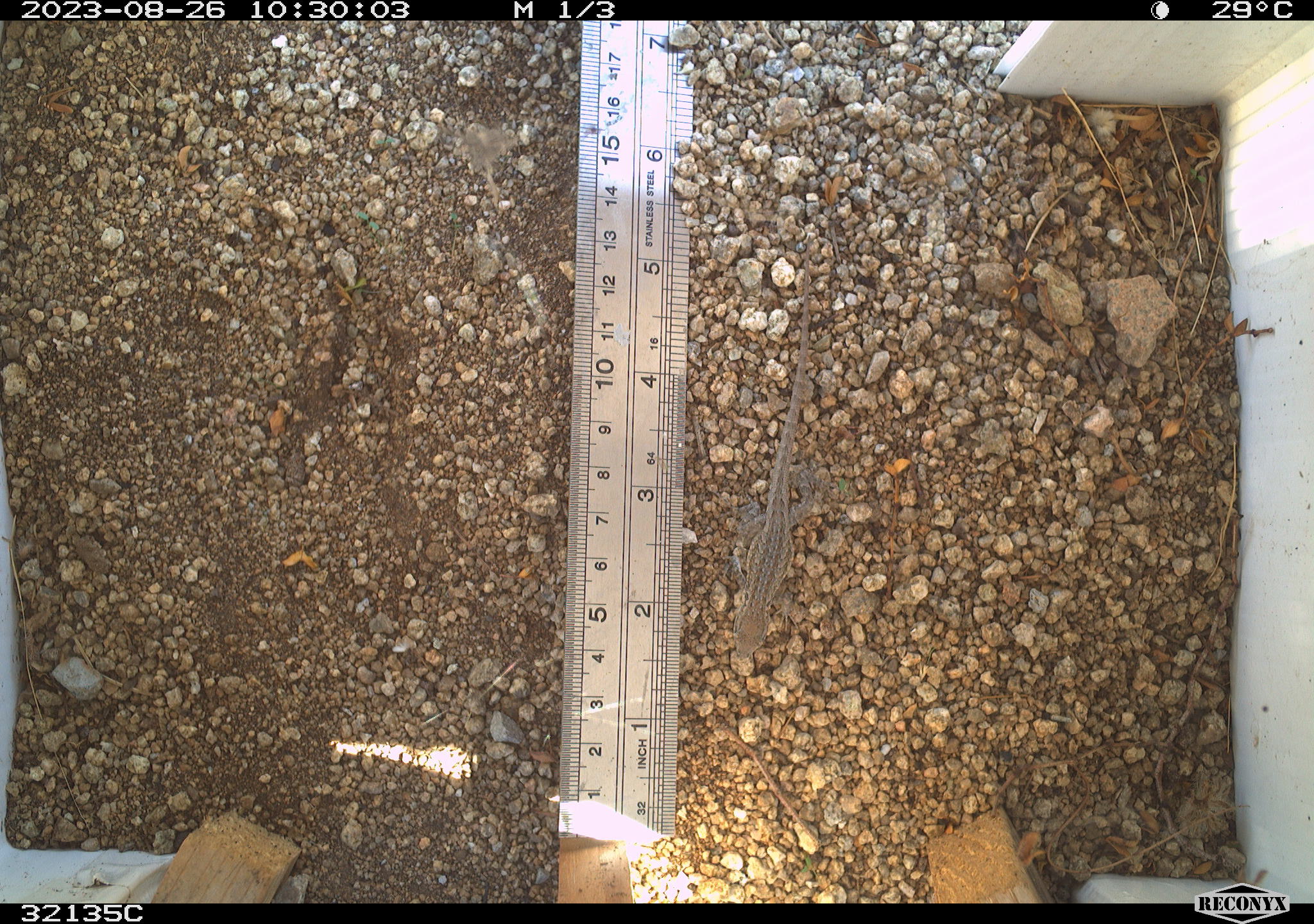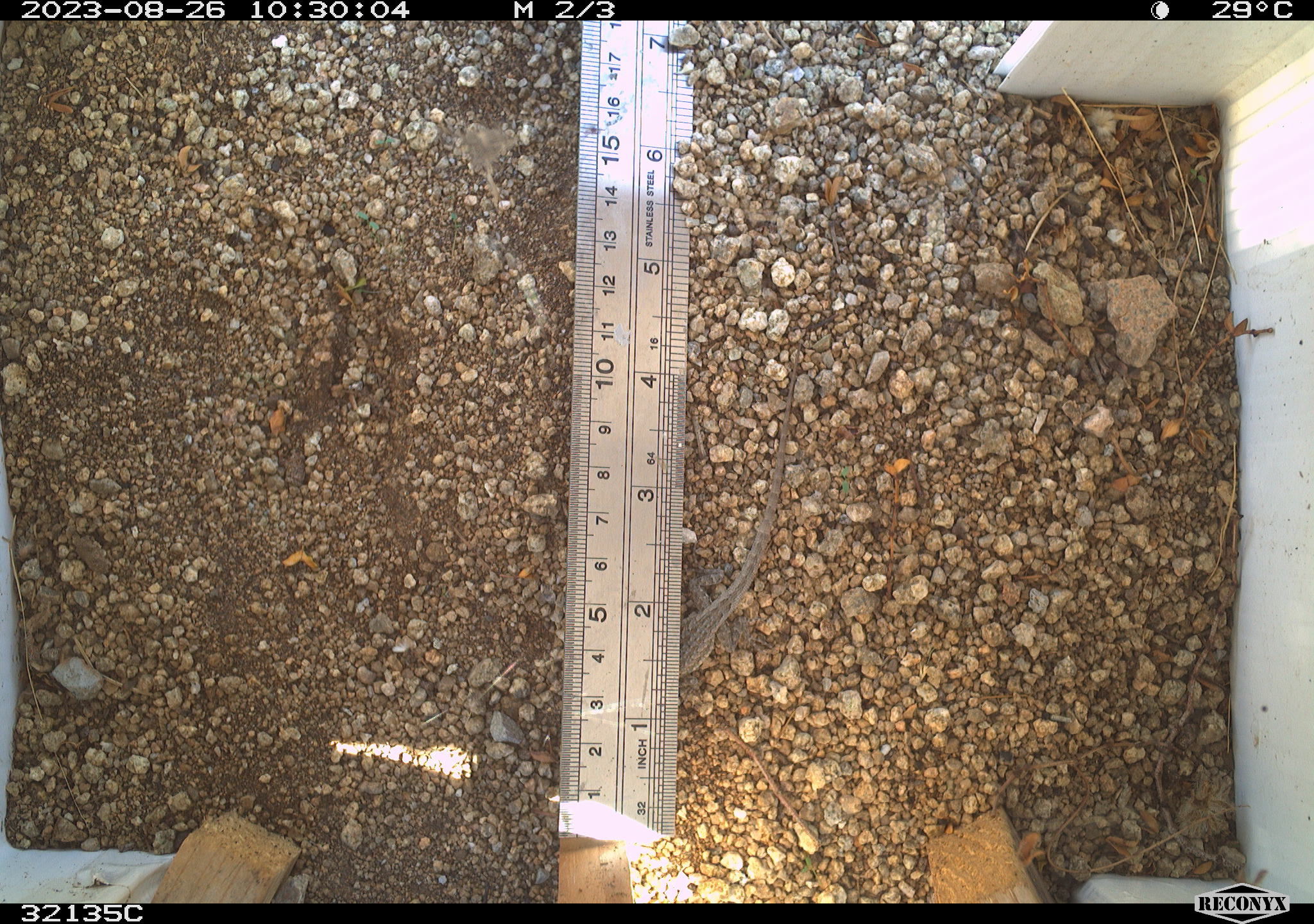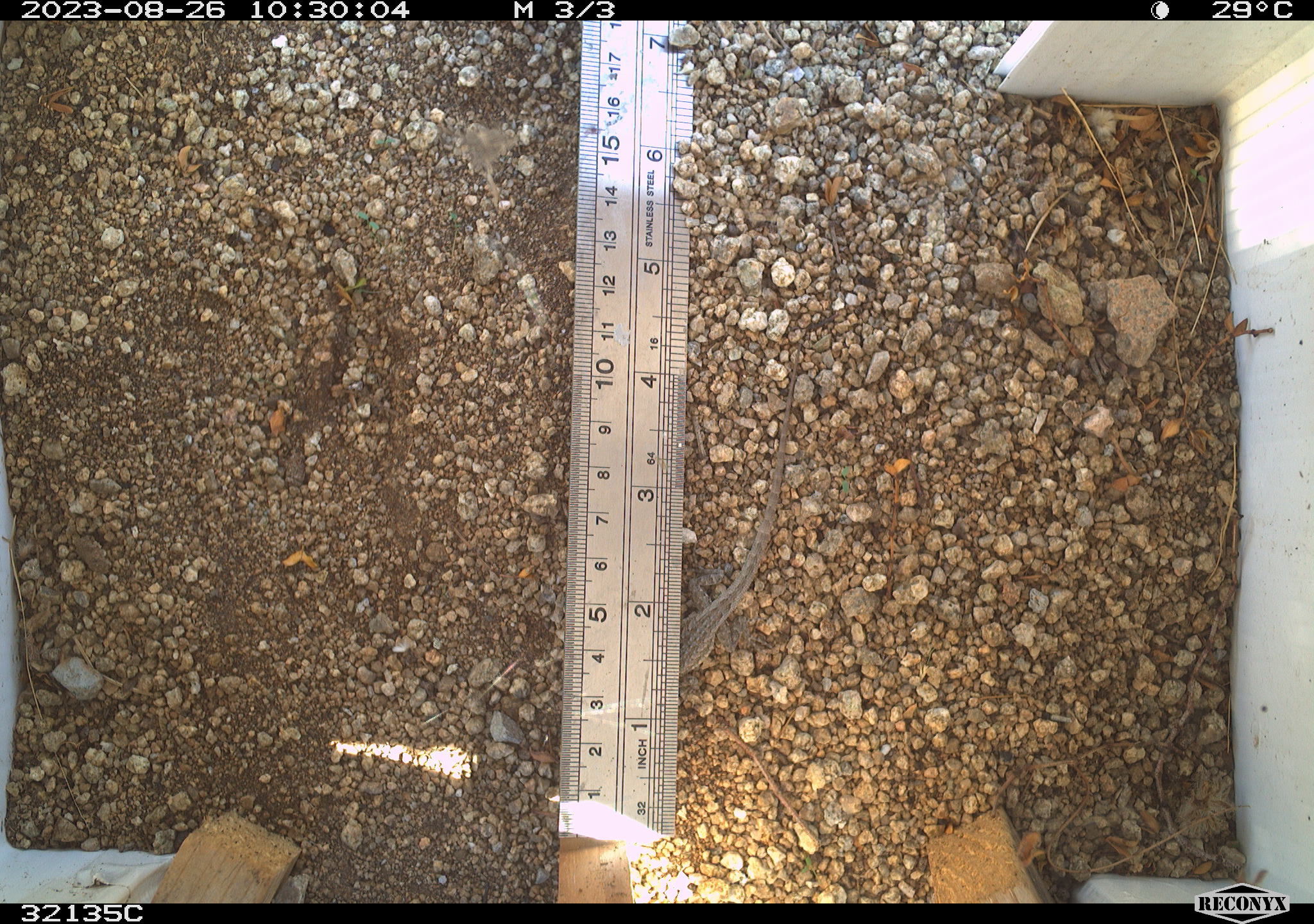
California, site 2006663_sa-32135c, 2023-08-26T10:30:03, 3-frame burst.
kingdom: Animalia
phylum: Chordata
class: Reptilia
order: Squamata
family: Phrynosomatidae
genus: Uta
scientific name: Uta stansburiana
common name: common side-blotched lizard